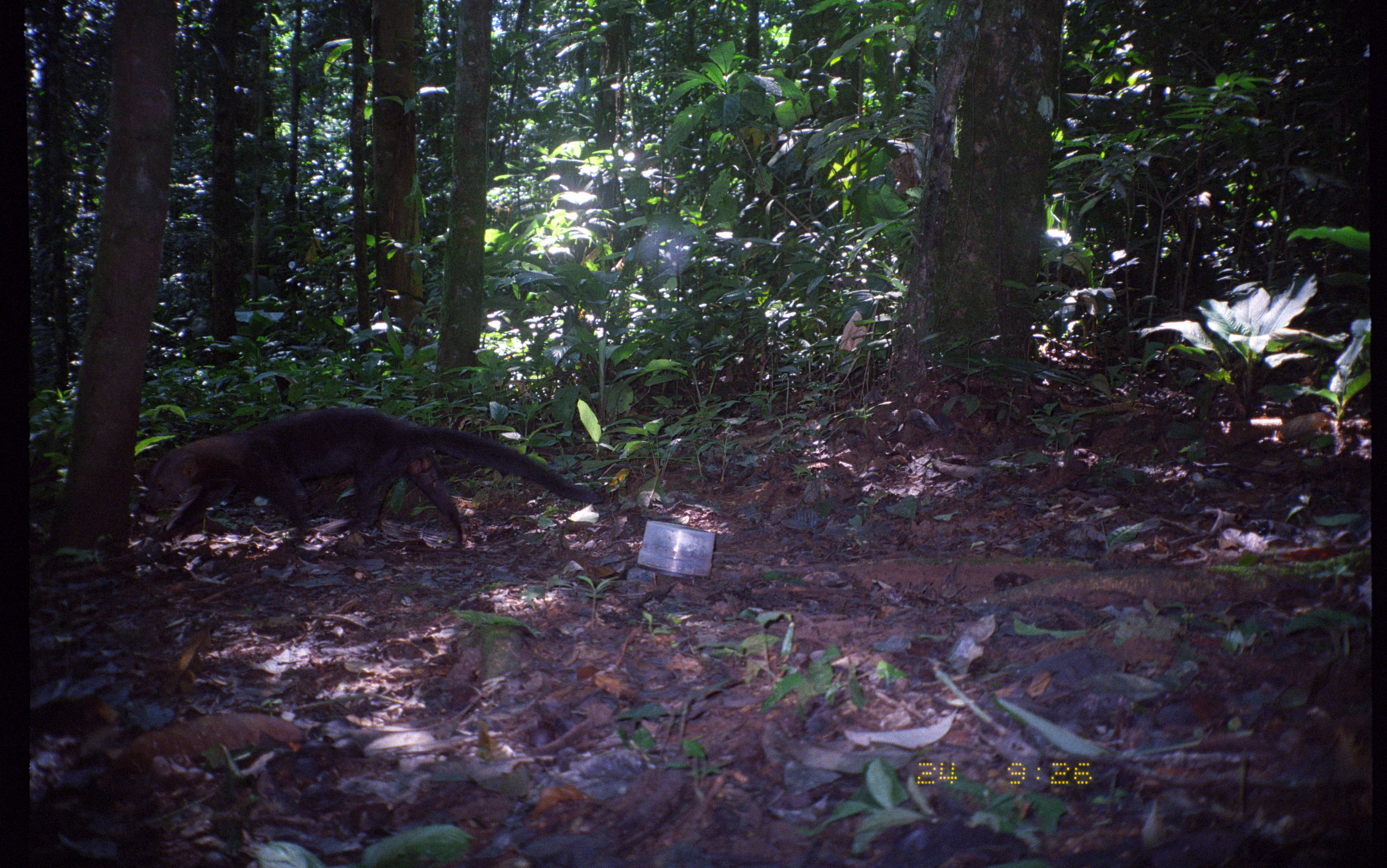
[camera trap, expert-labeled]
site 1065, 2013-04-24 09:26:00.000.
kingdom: Animalia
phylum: Chordata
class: Mammalia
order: Carnivora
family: Mustelidae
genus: Eira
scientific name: Eira barbara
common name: tayra